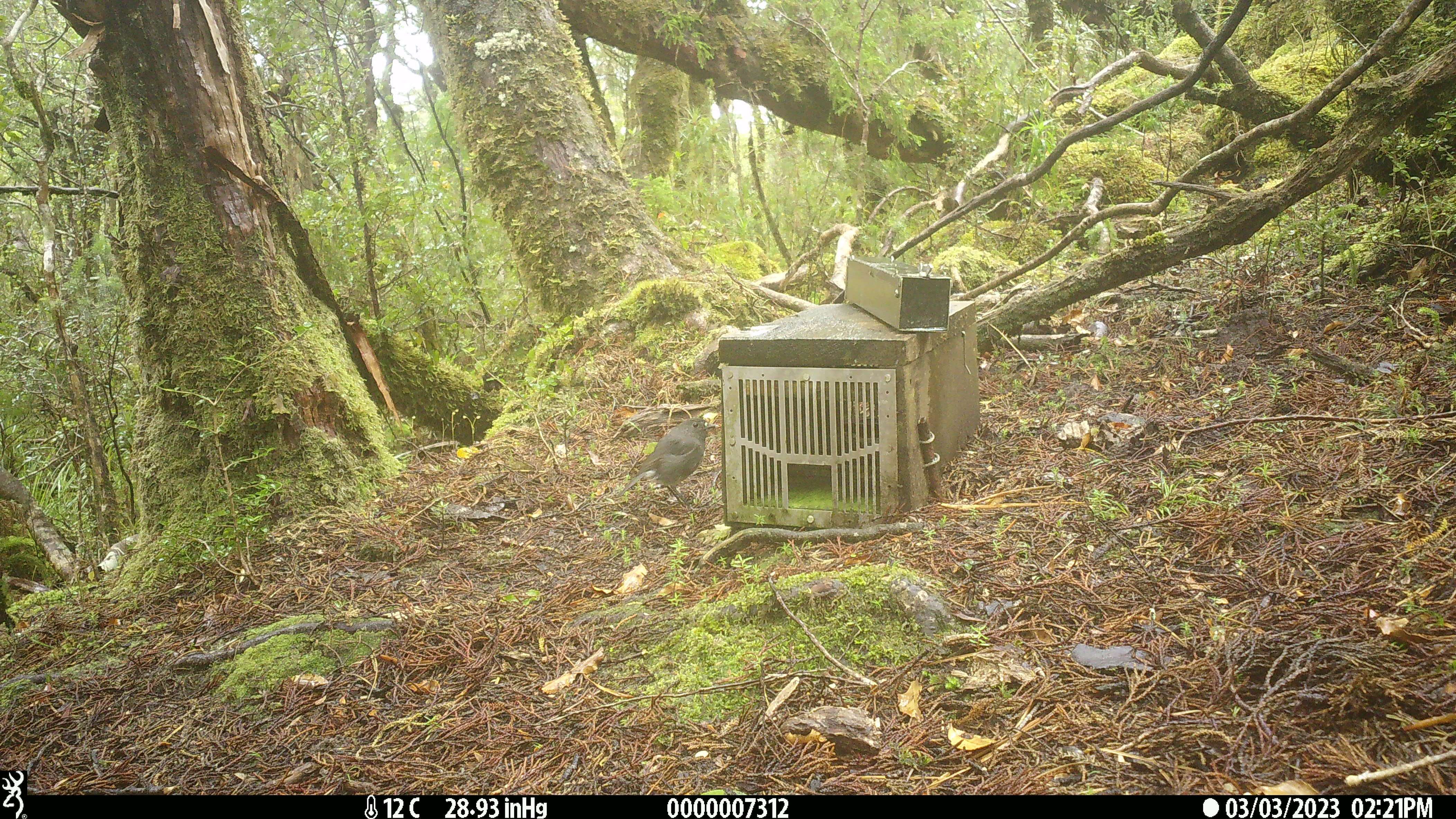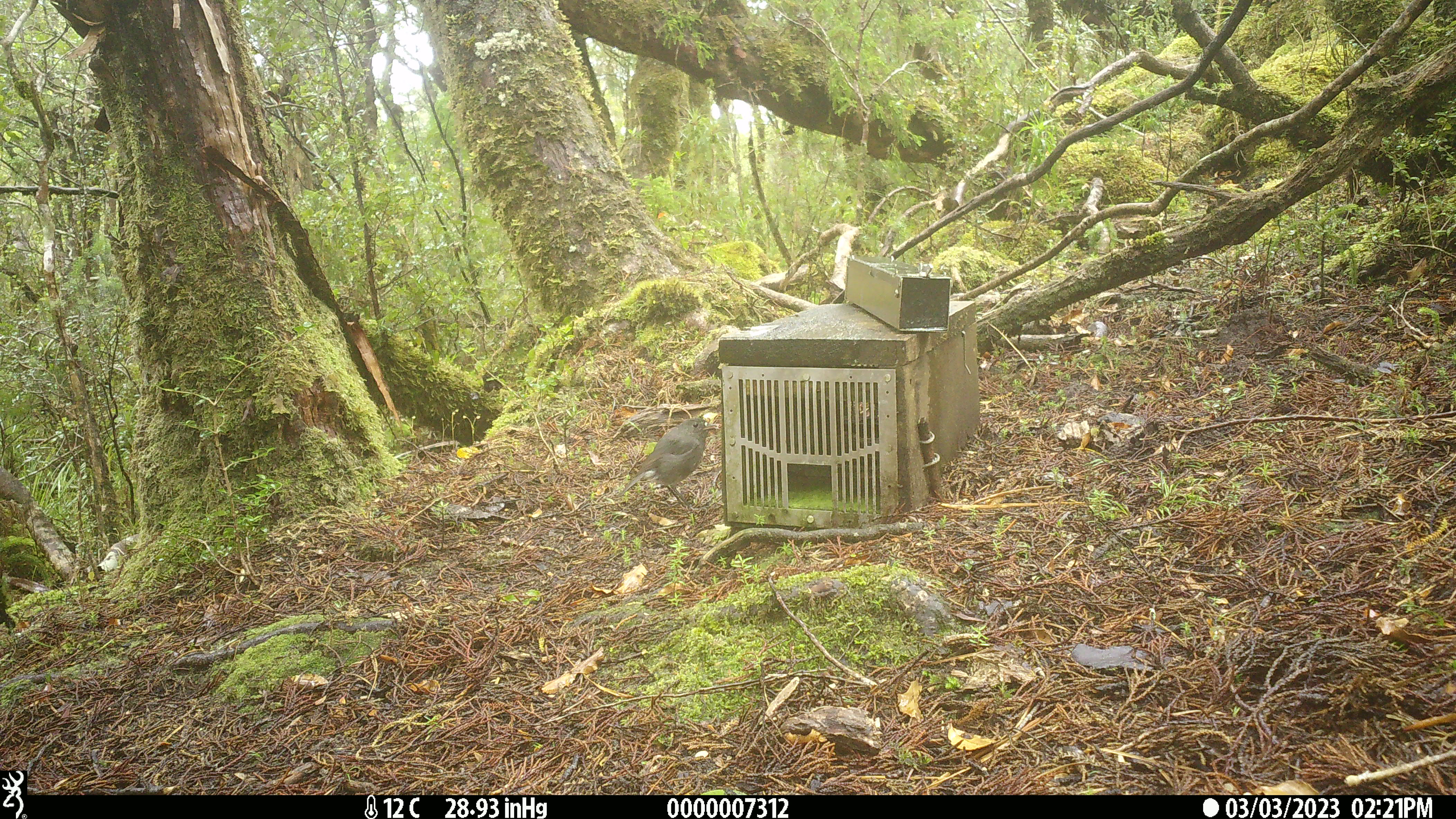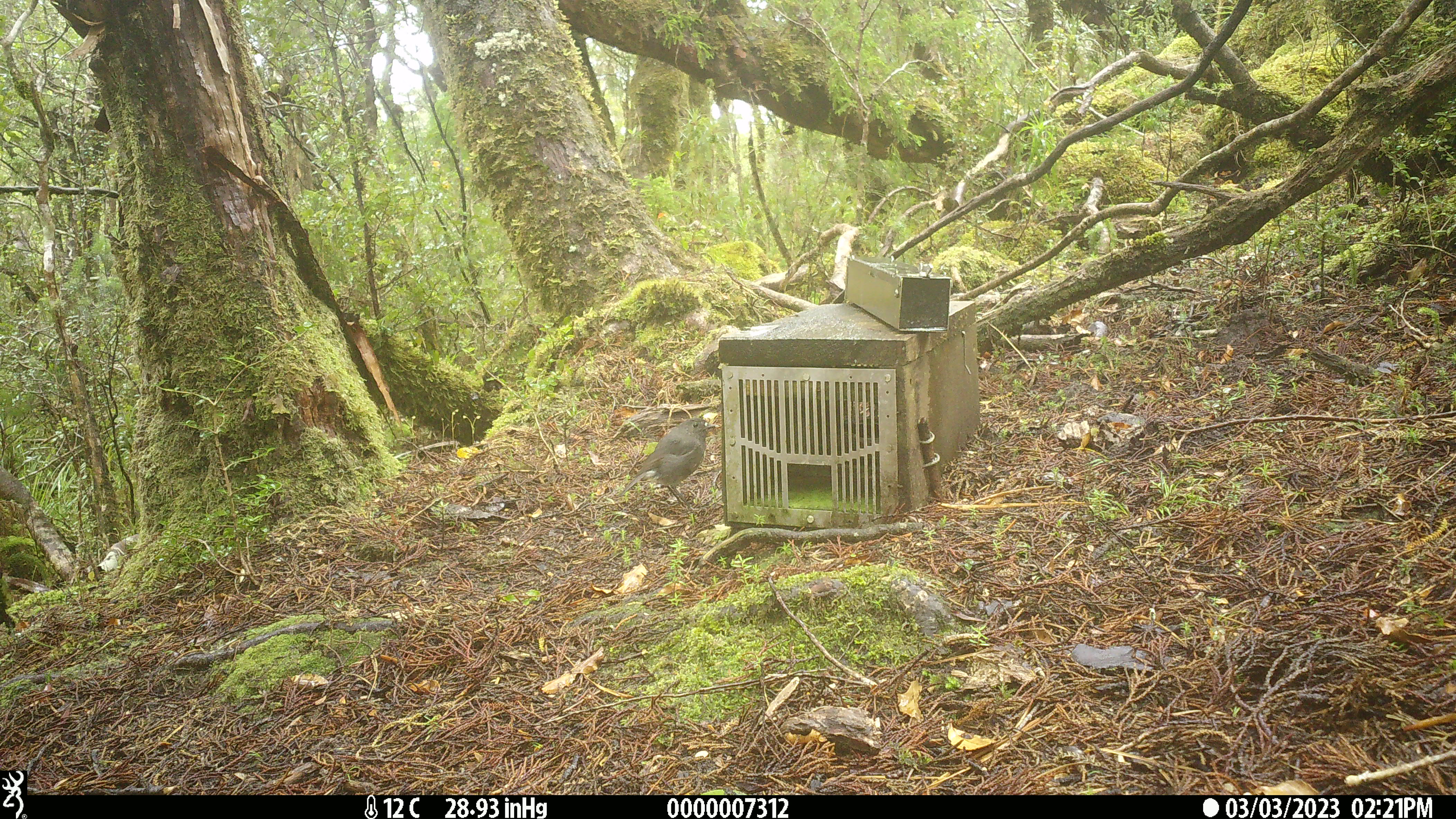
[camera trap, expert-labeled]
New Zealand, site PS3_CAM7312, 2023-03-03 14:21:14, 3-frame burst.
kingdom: Animalia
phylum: Chordata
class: Aves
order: Passeriformes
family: Petroicidae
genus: Petroica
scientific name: Petroica australis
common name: new zealand robin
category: robin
Robin (new zealand robin) (Petroica australis).